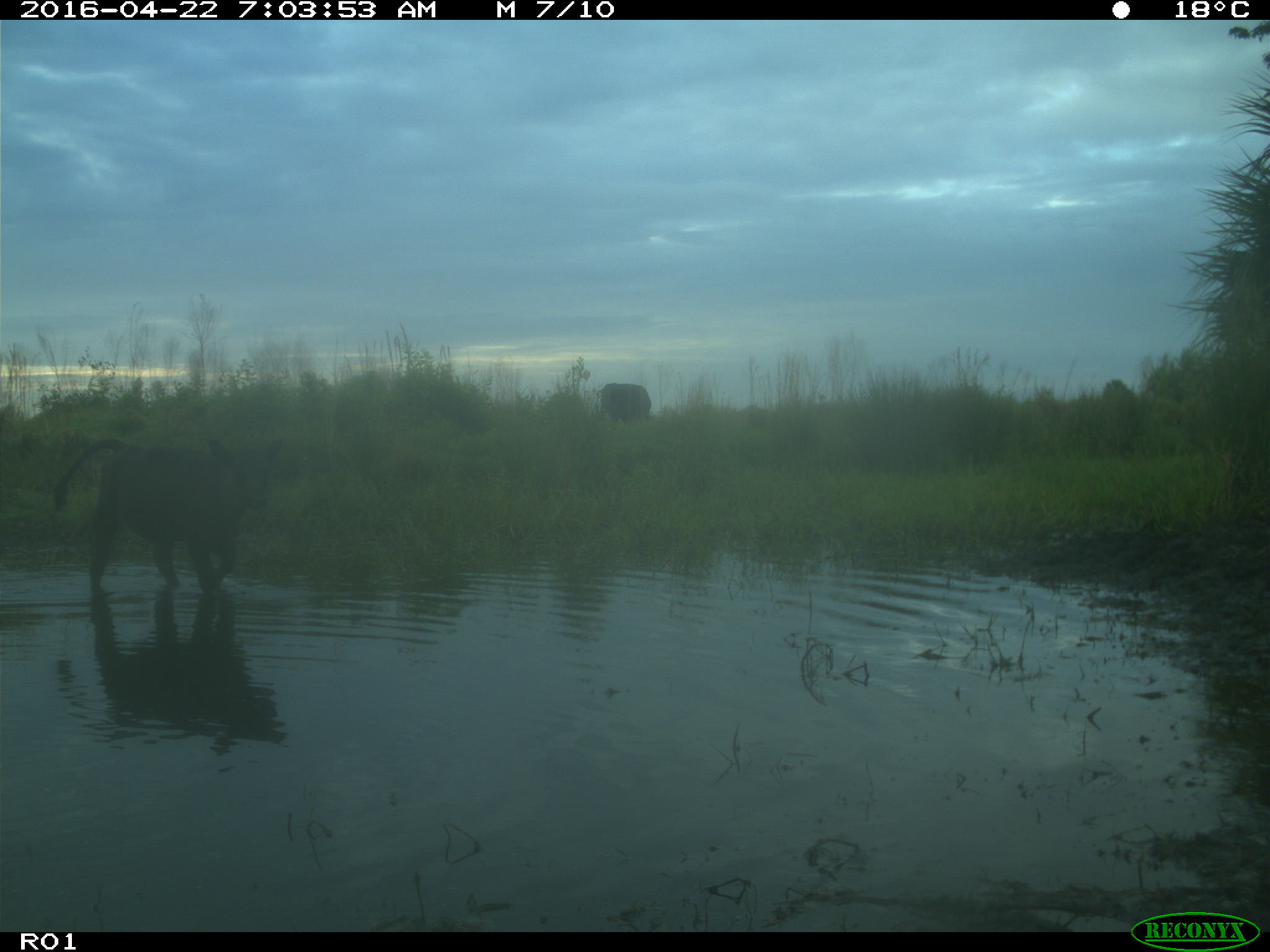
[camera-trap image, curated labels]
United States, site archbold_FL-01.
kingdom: Animalia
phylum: Chordata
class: Mammalia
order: Artiodactyla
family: Bovidae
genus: Bos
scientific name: Bos taurus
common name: domestic cow